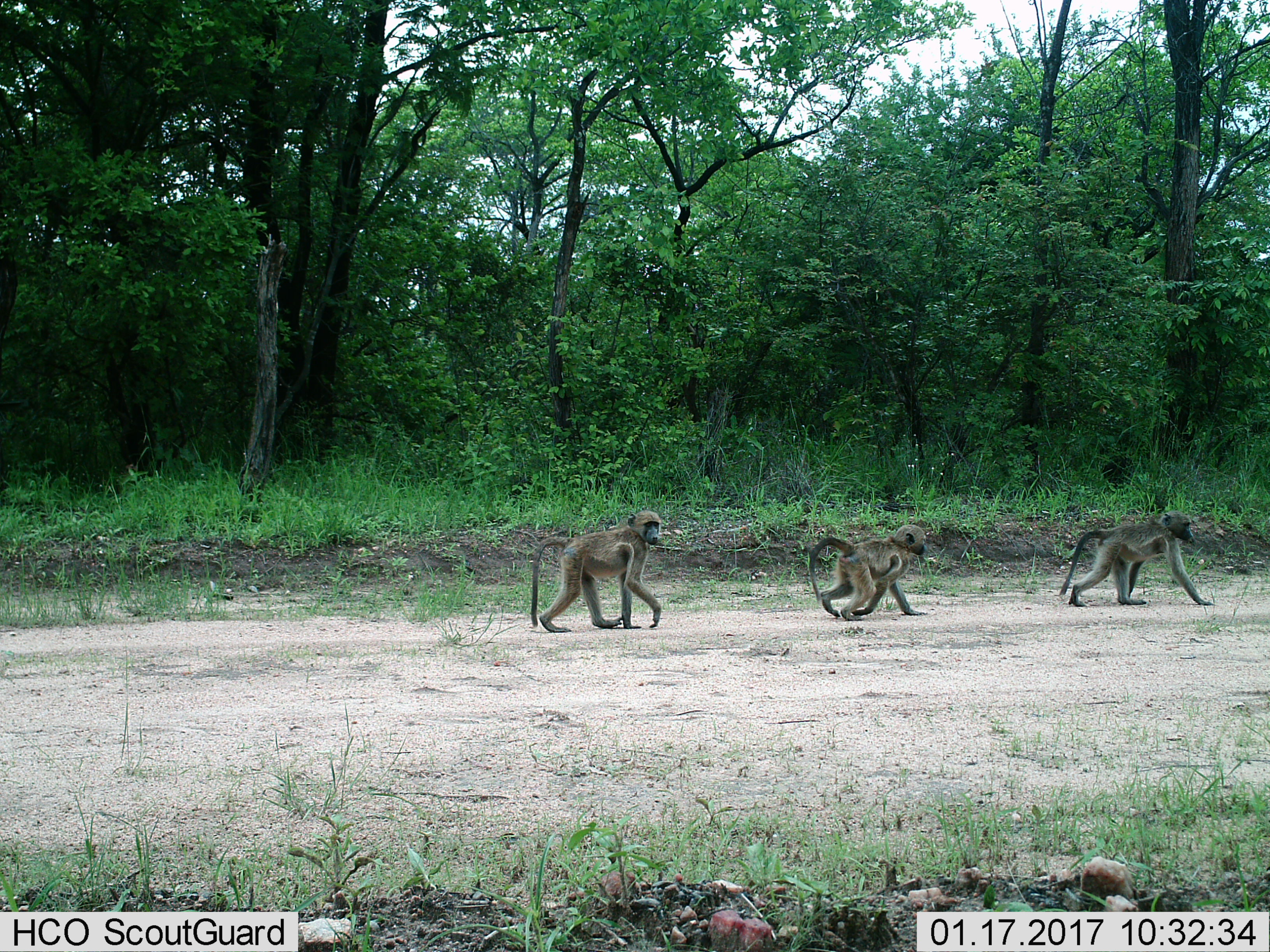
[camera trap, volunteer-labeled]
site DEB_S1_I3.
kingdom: Animalia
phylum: Chordata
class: Mammalia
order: Primates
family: Cercopithecidae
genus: Papio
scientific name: Papio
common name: baboon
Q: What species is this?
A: Baboon (Papio).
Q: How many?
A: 3.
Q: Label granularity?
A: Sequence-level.